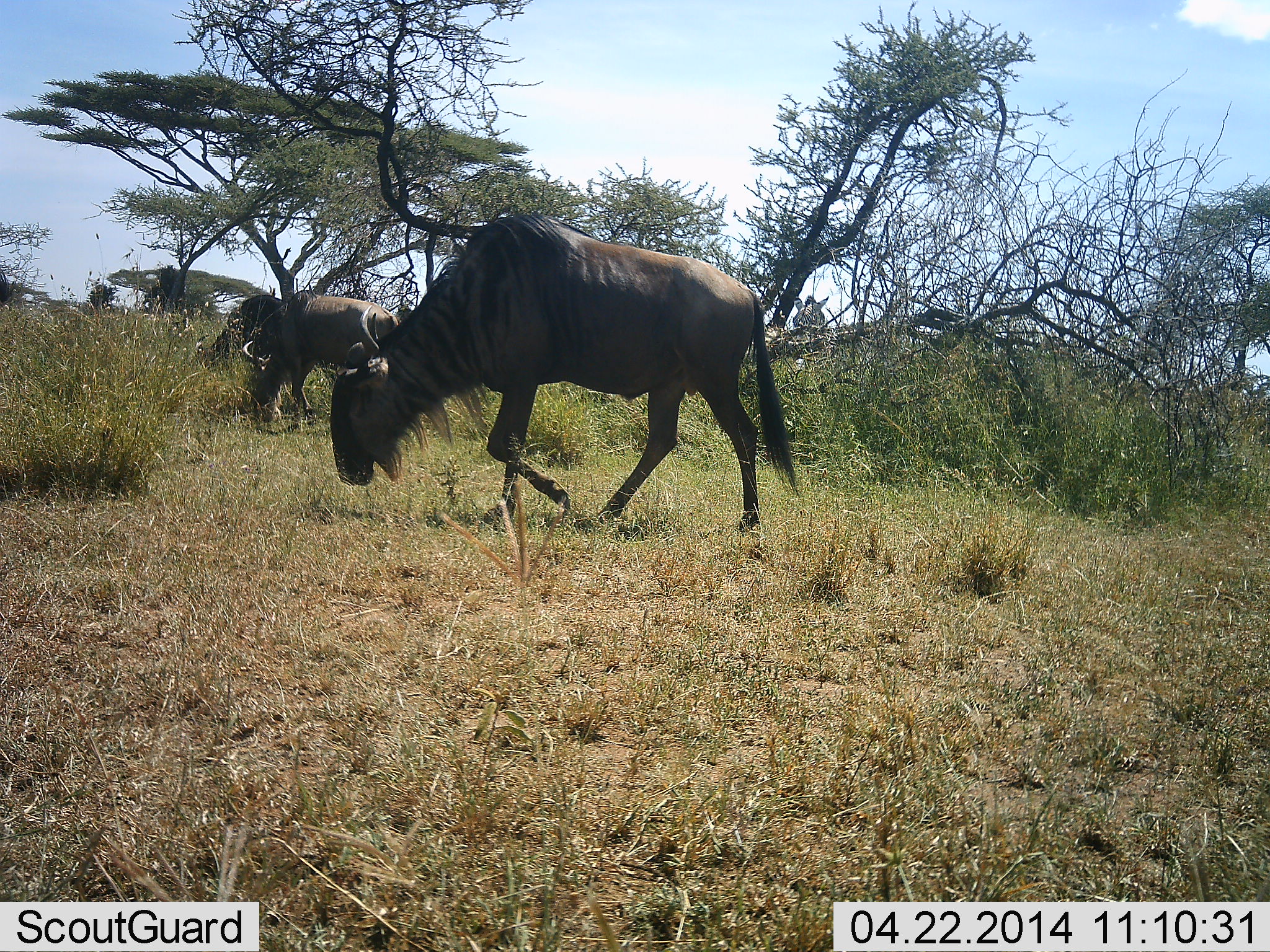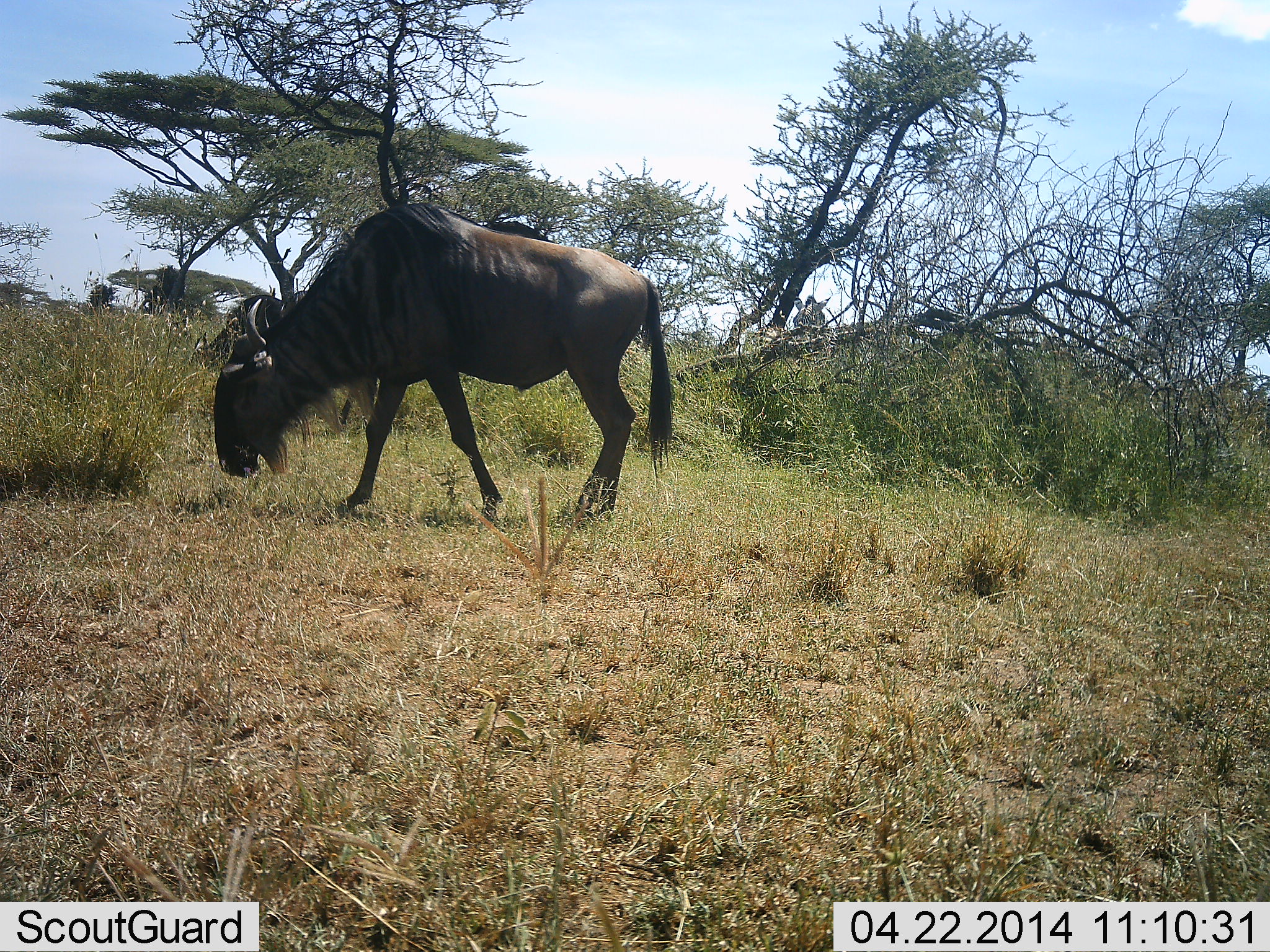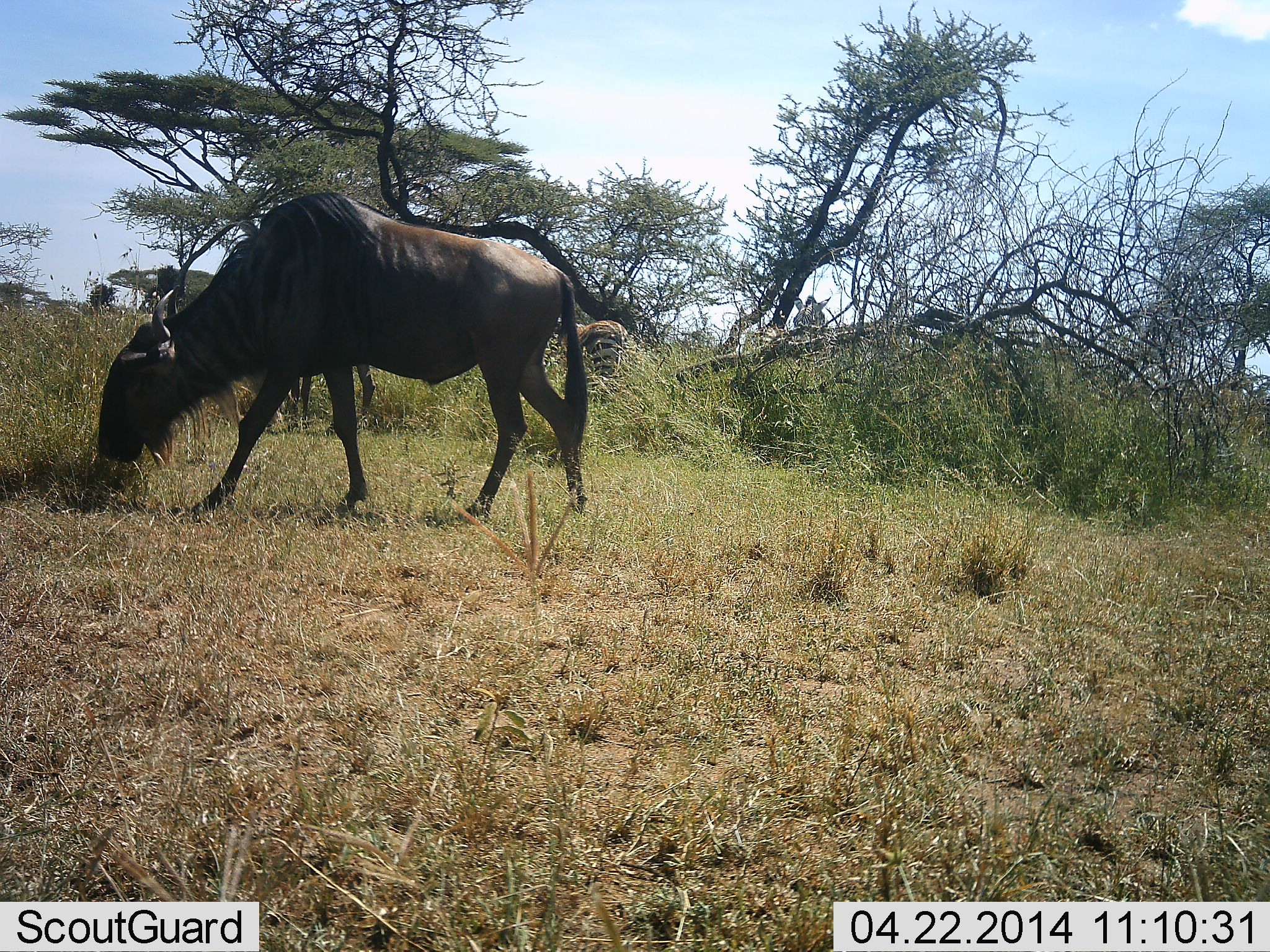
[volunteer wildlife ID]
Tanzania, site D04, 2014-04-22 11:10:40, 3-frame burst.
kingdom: Animalia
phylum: Chordata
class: Mammalia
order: Artiodactyla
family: Bovidae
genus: Connochaetes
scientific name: Connochaetes taurinus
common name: blue wildebeest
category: wildebeest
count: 2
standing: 44%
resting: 3%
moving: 62%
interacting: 0%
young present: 0%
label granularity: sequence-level